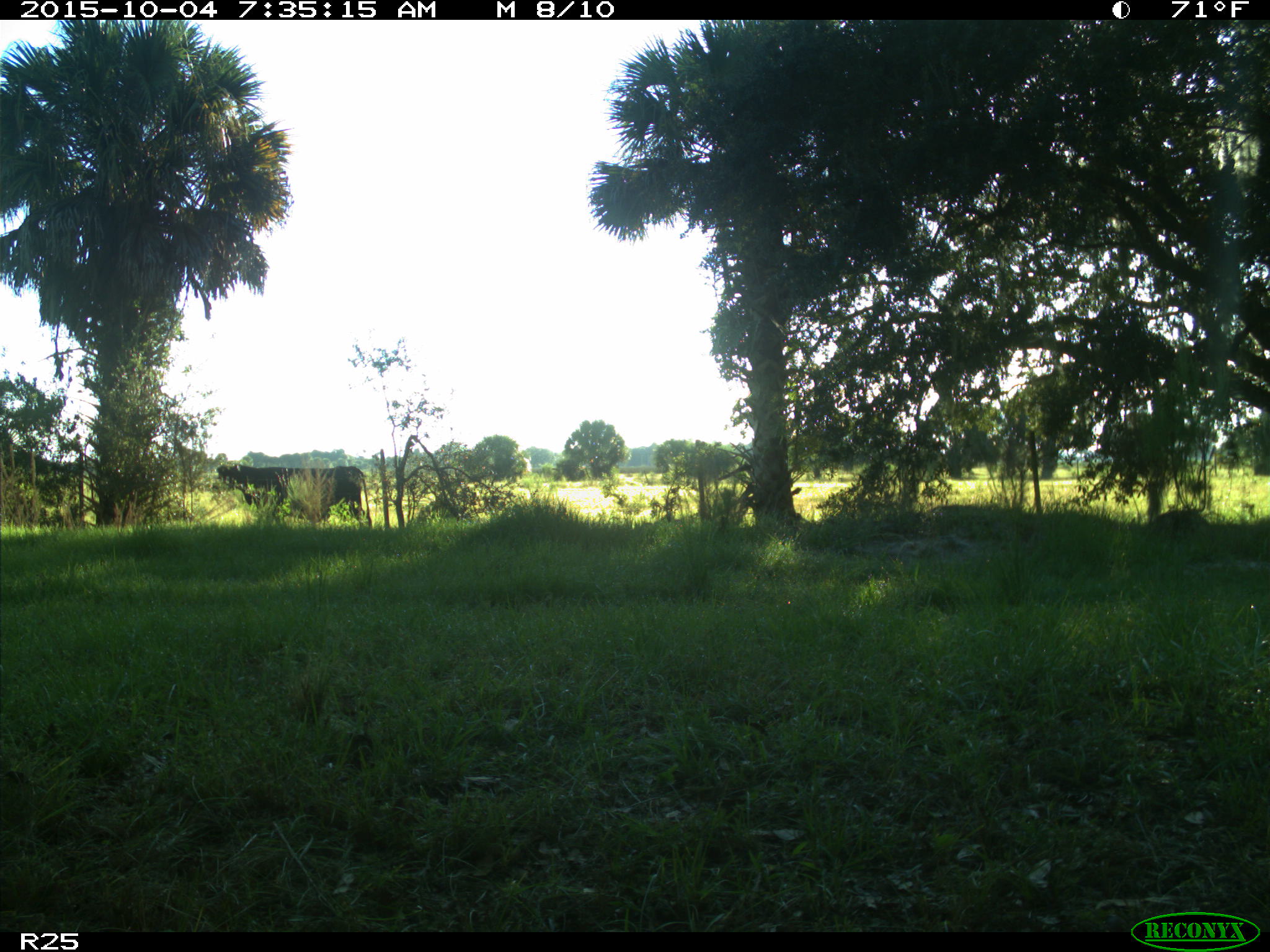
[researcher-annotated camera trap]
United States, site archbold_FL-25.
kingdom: Animalia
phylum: Chordata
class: Mammalia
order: Artiodactyla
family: Bovidae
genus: Bos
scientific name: Bos taurus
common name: domestic cow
Bos taurus (domestic cow).